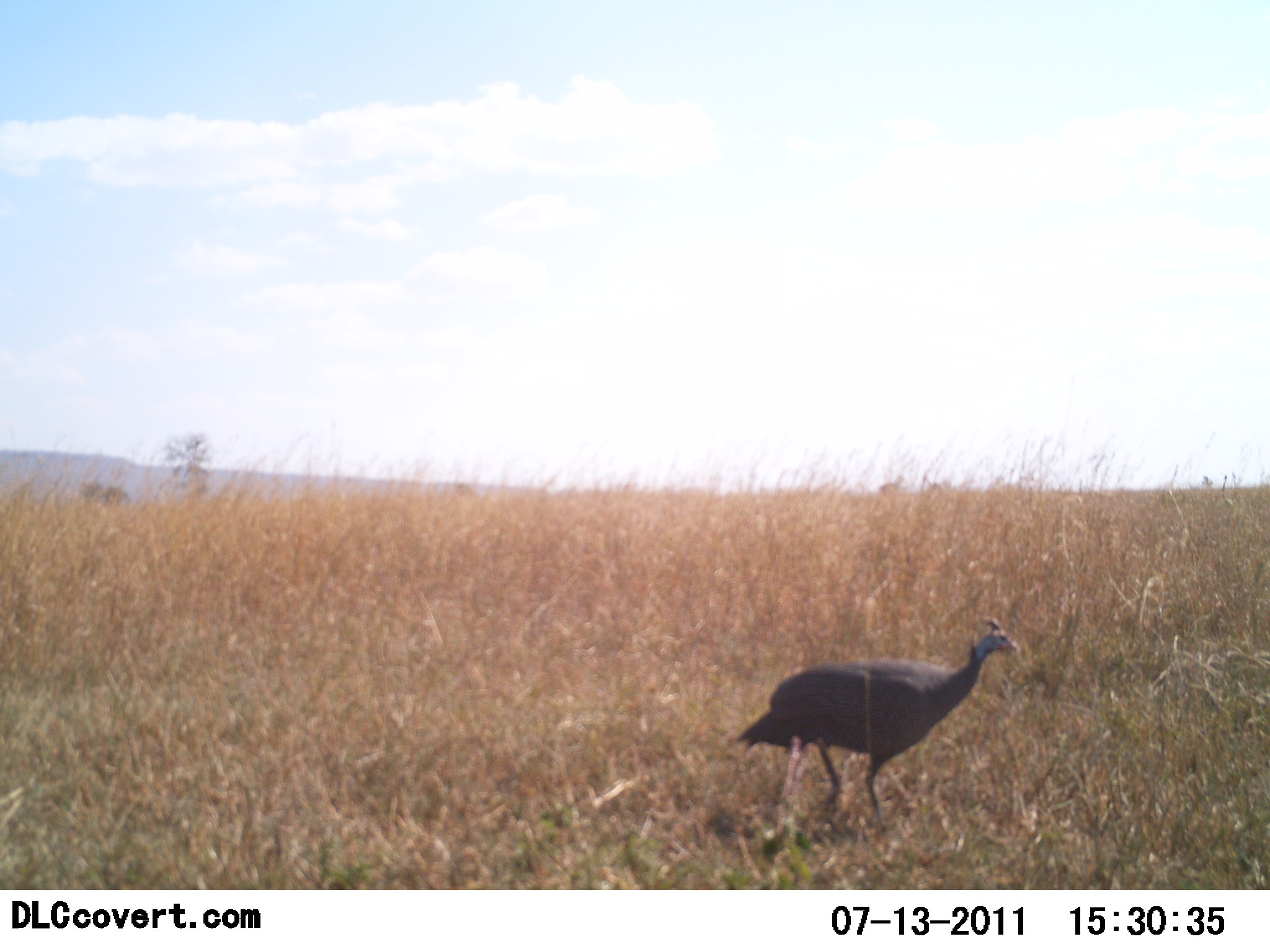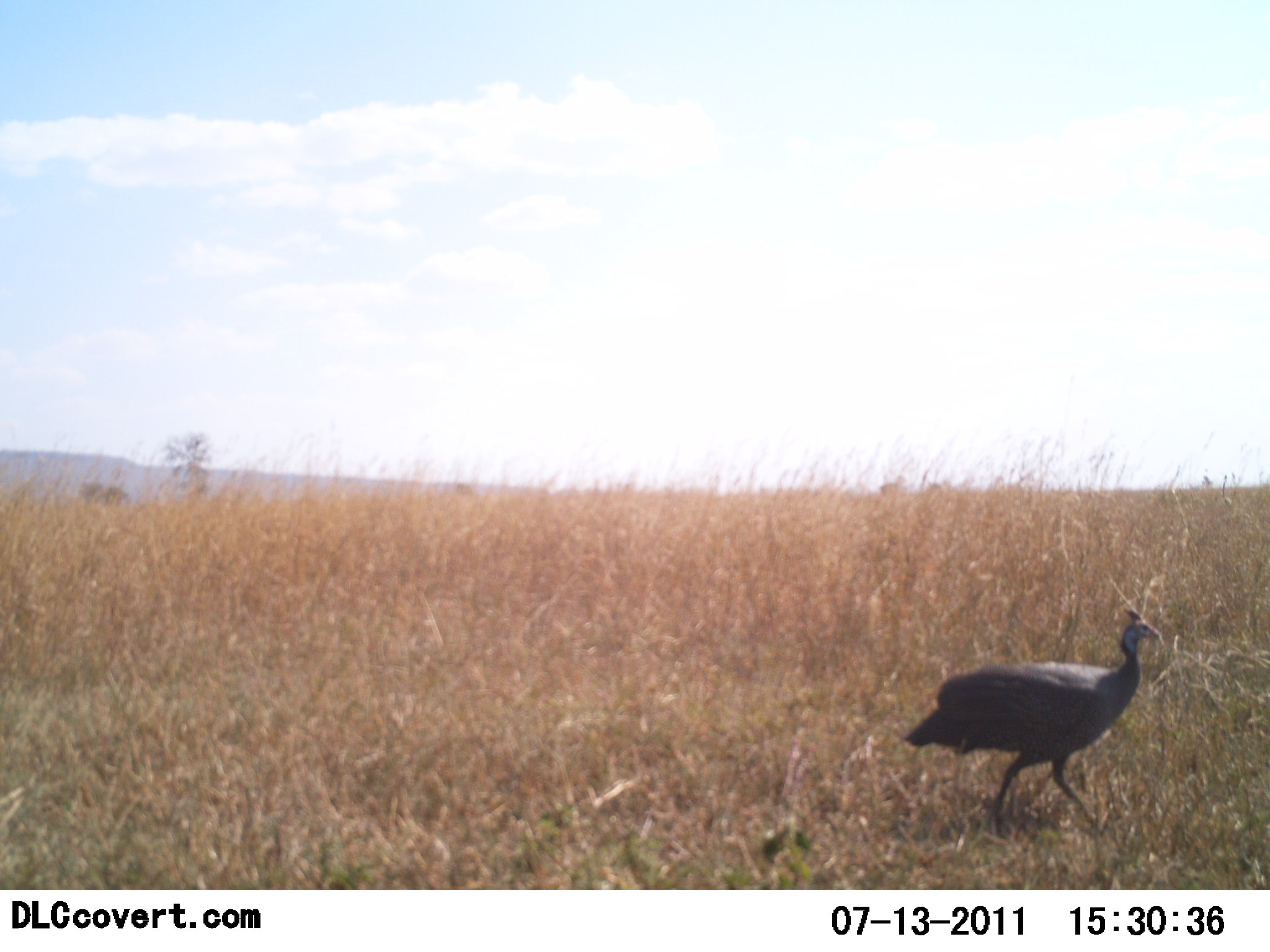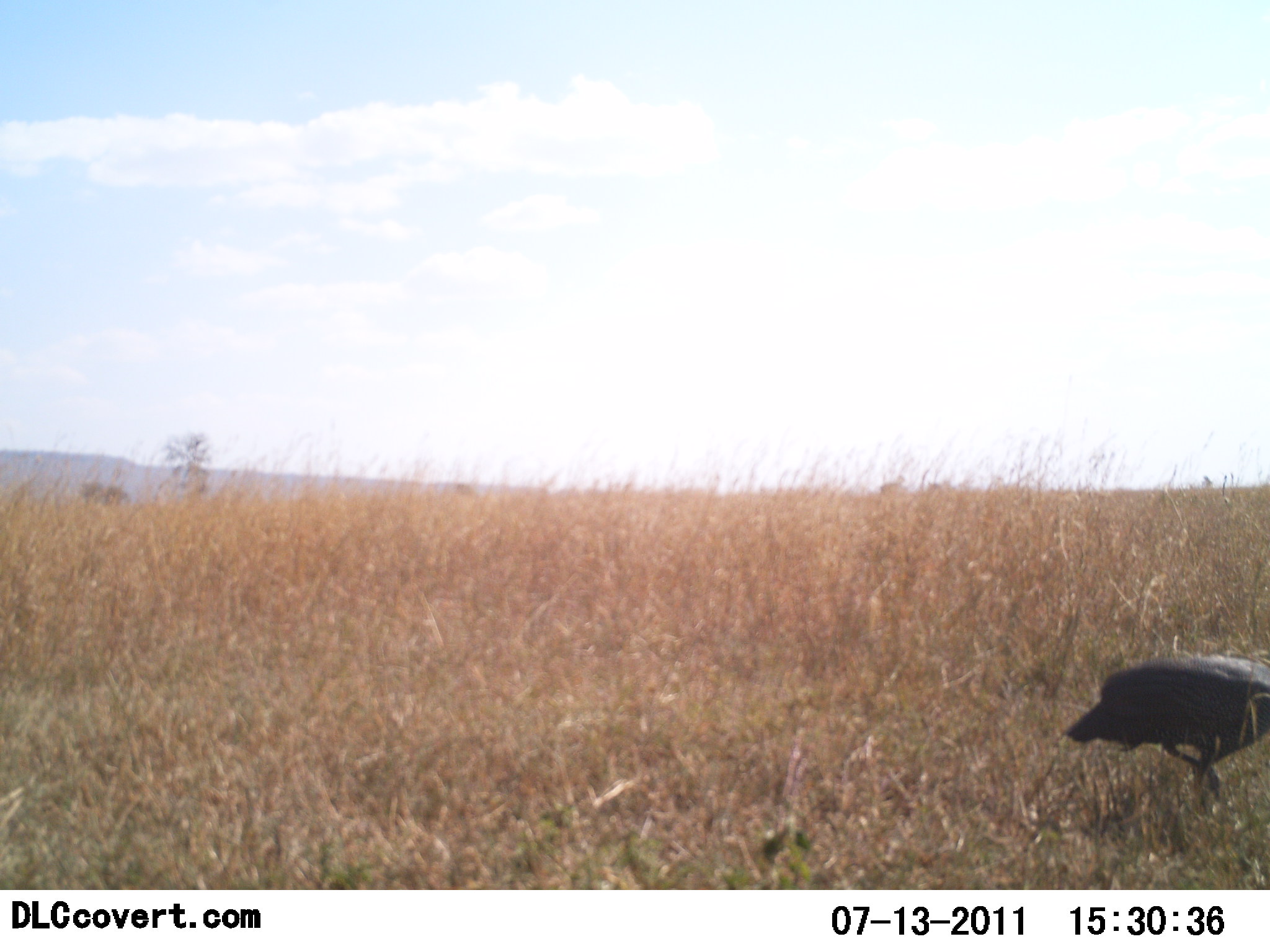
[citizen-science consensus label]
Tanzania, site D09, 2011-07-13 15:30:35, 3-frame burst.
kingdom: Animalia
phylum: Chordata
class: Aves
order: Galliformes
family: Numididae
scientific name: Numididae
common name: guinea fowl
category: guineafowl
Guineafowl (guinea fowl) (Numididae), count 1. Behavior (volunteer vote fractions): standing 9%, resting 0%, moving 91%, interacting 0%. Young present (vote fraction): 0%. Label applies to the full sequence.